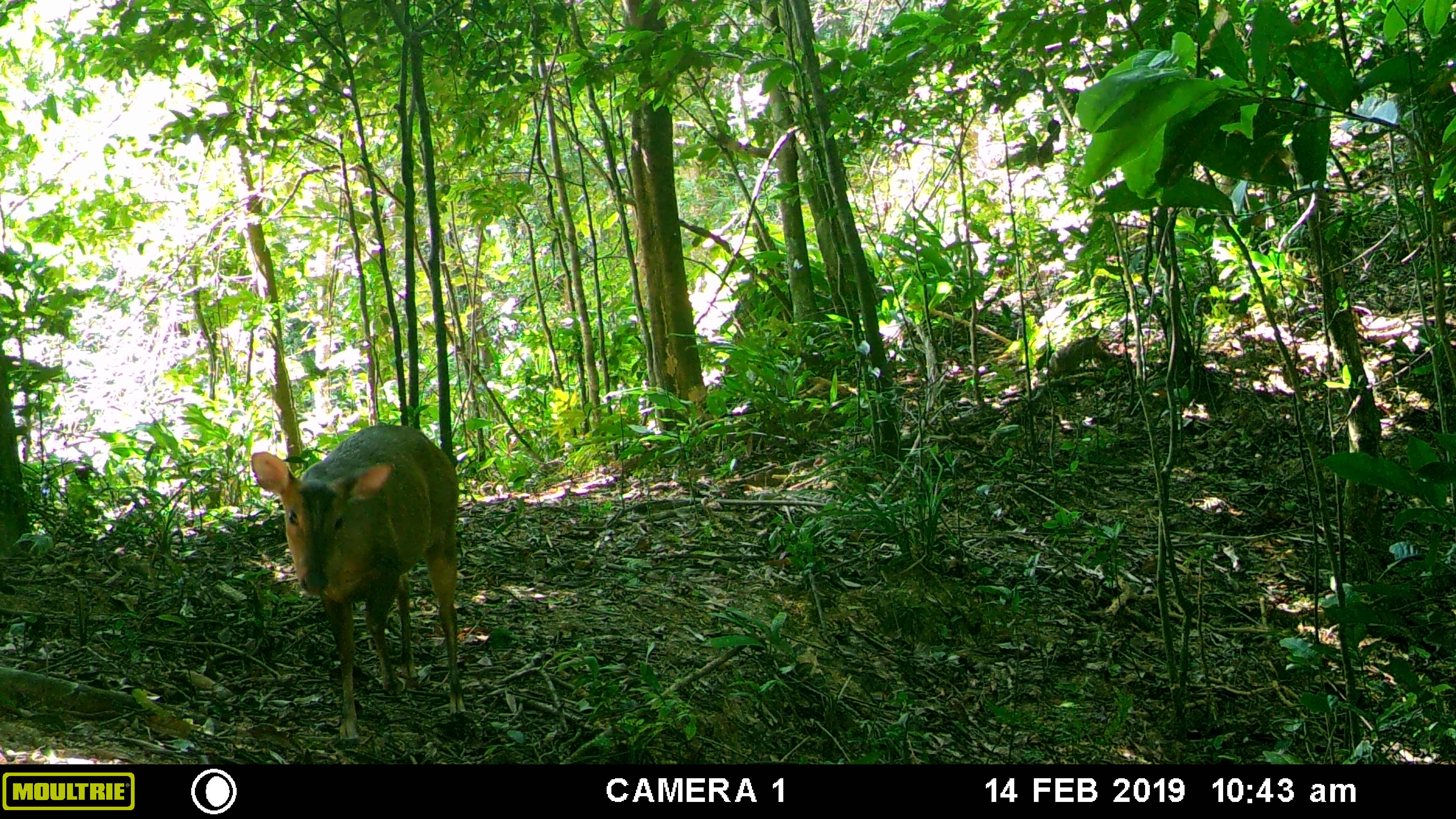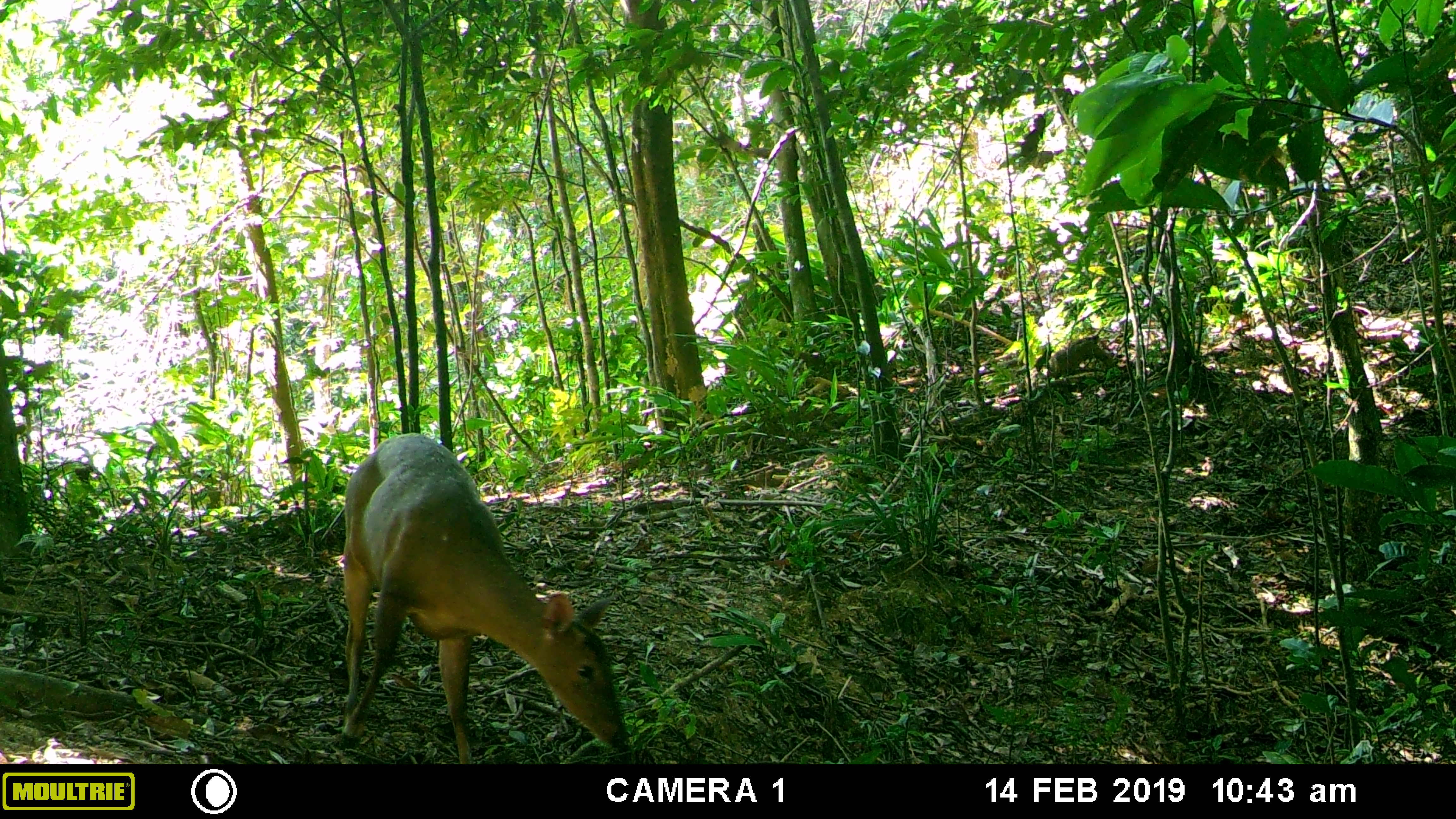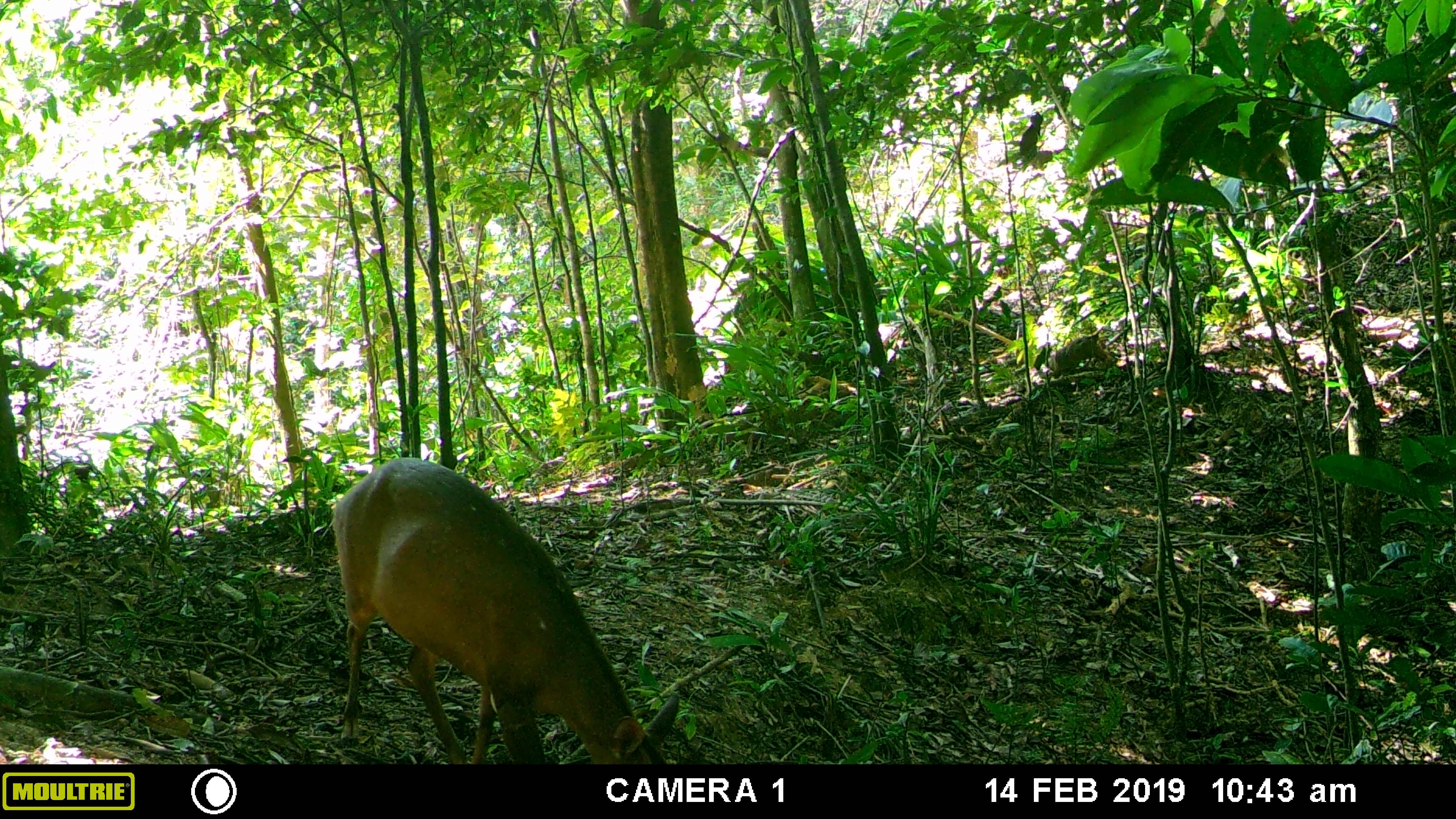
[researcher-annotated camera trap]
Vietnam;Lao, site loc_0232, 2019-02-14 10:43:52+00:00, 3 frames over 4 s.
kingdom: Animalia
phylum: Chordata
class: Mammalia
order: Artiodactyla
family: Cervidae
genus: Muntiacus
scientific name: Muntiacus vuquangensis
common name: large-antlered muntjac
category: large antlered muntjac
Large antlered muntjac (large-antlered muntjac) (Muntiacus vuquangensis). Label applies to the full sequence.